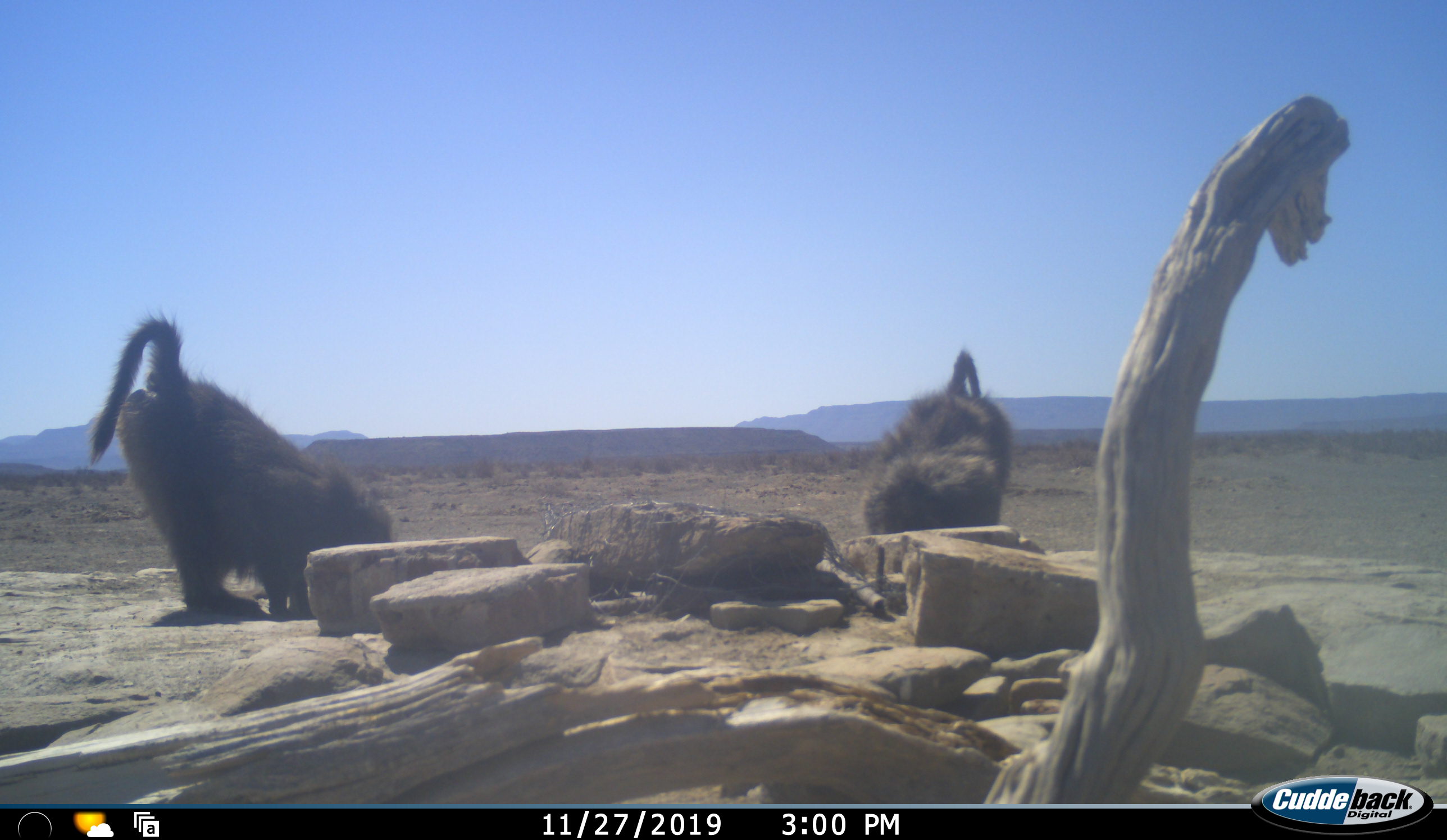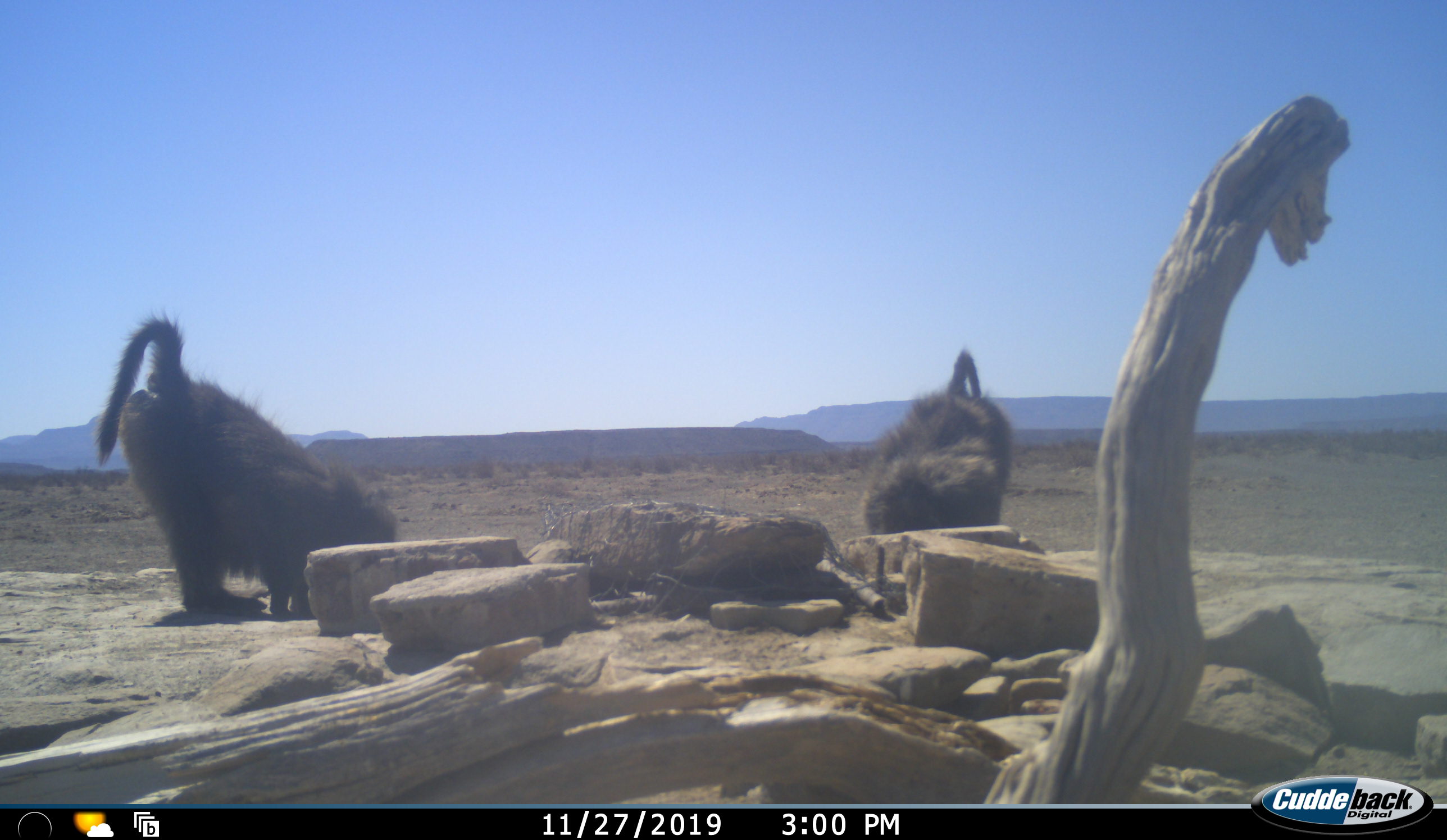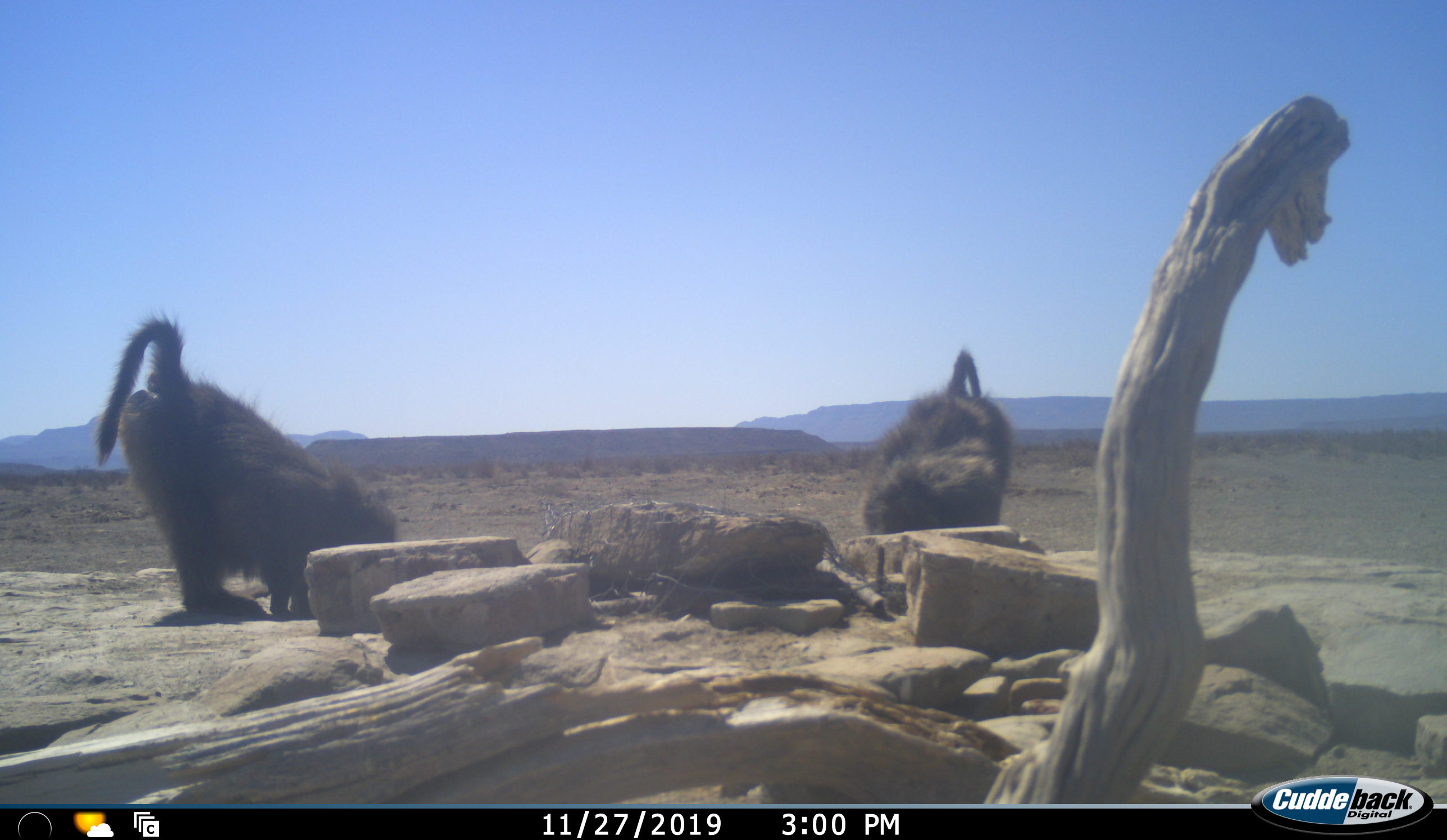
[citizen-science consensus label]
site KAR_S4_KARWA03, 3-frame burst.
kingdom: Animalia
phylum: Chordata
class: Mammalia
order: Primates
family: Cercopithecidae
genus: Papio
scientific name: Papio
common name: baboon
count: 2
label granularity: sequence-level